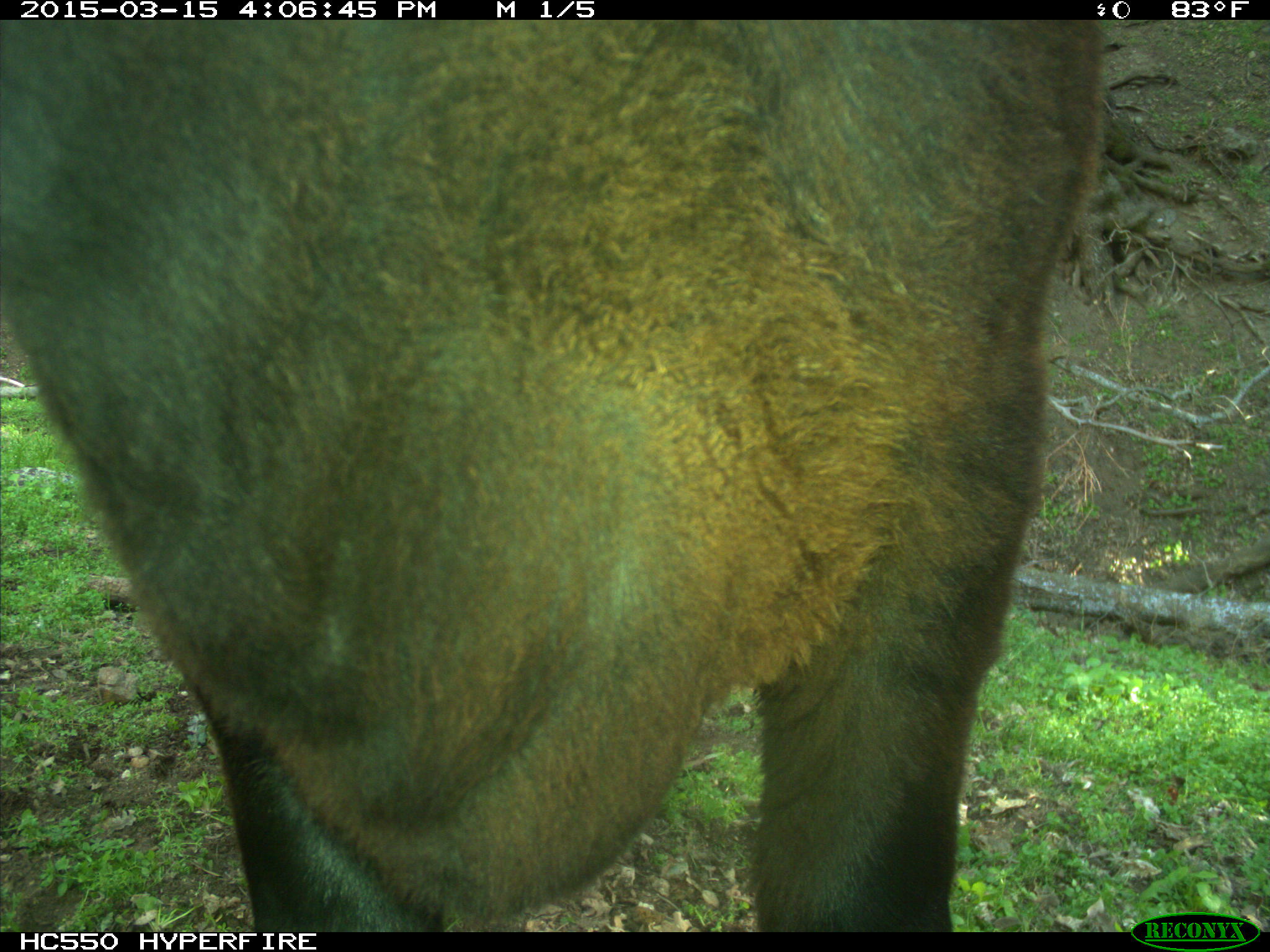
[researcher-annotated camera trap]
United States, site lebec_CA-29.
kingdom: Animalia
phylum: Chordata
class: Mammalia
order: Artiodactyla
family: Bovidae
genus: Bos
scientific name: Bos taurus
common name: domestic cow